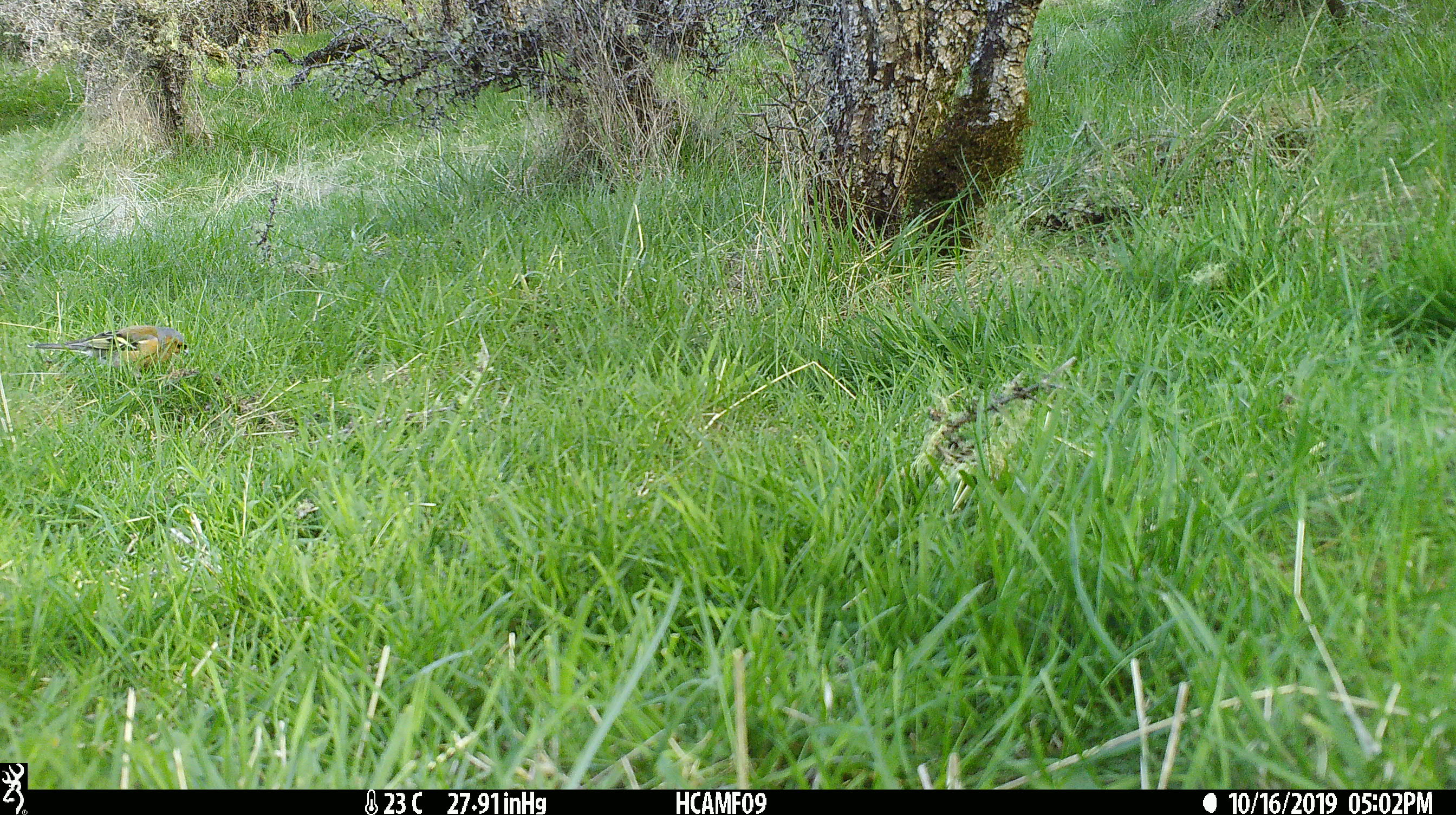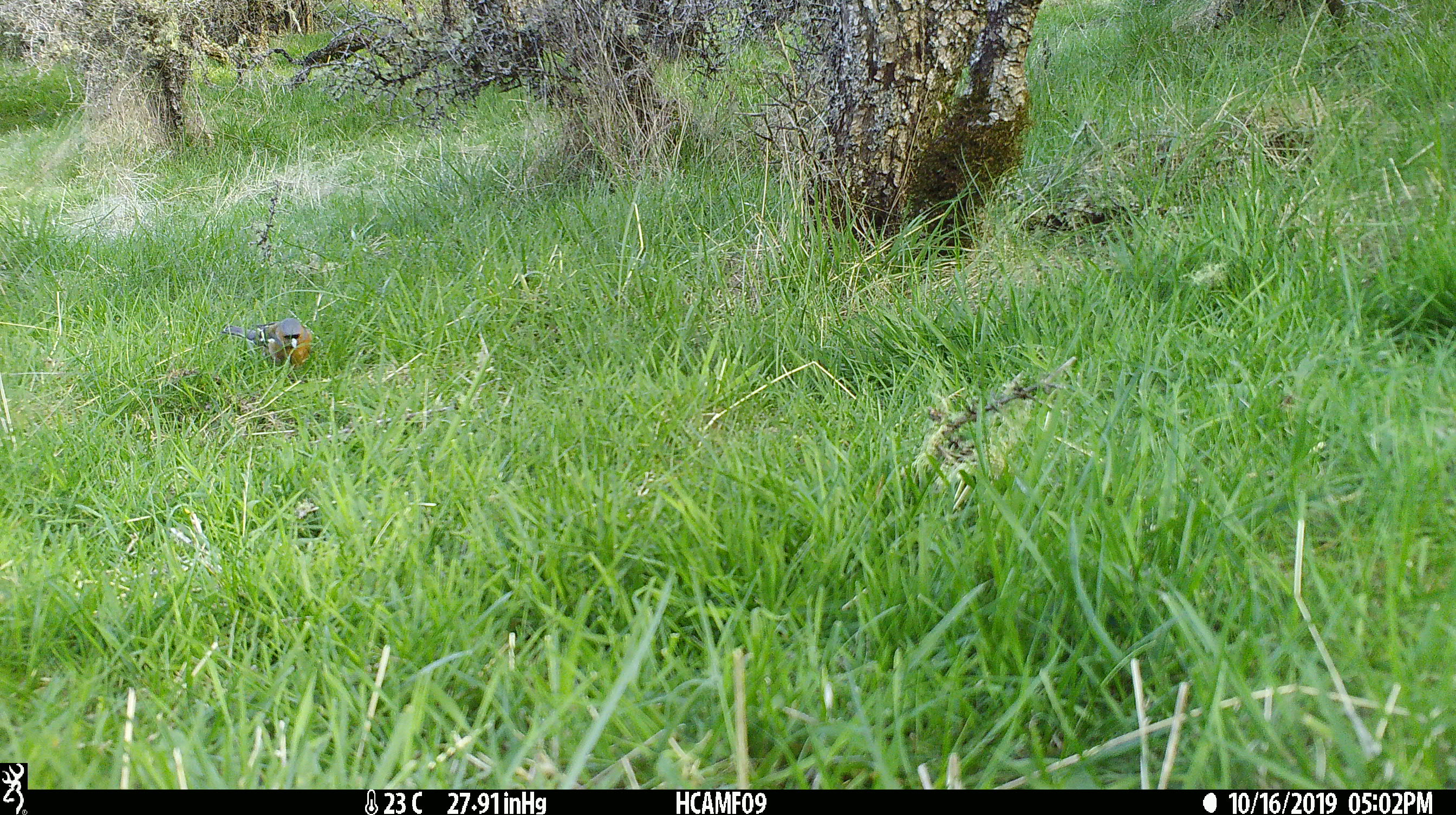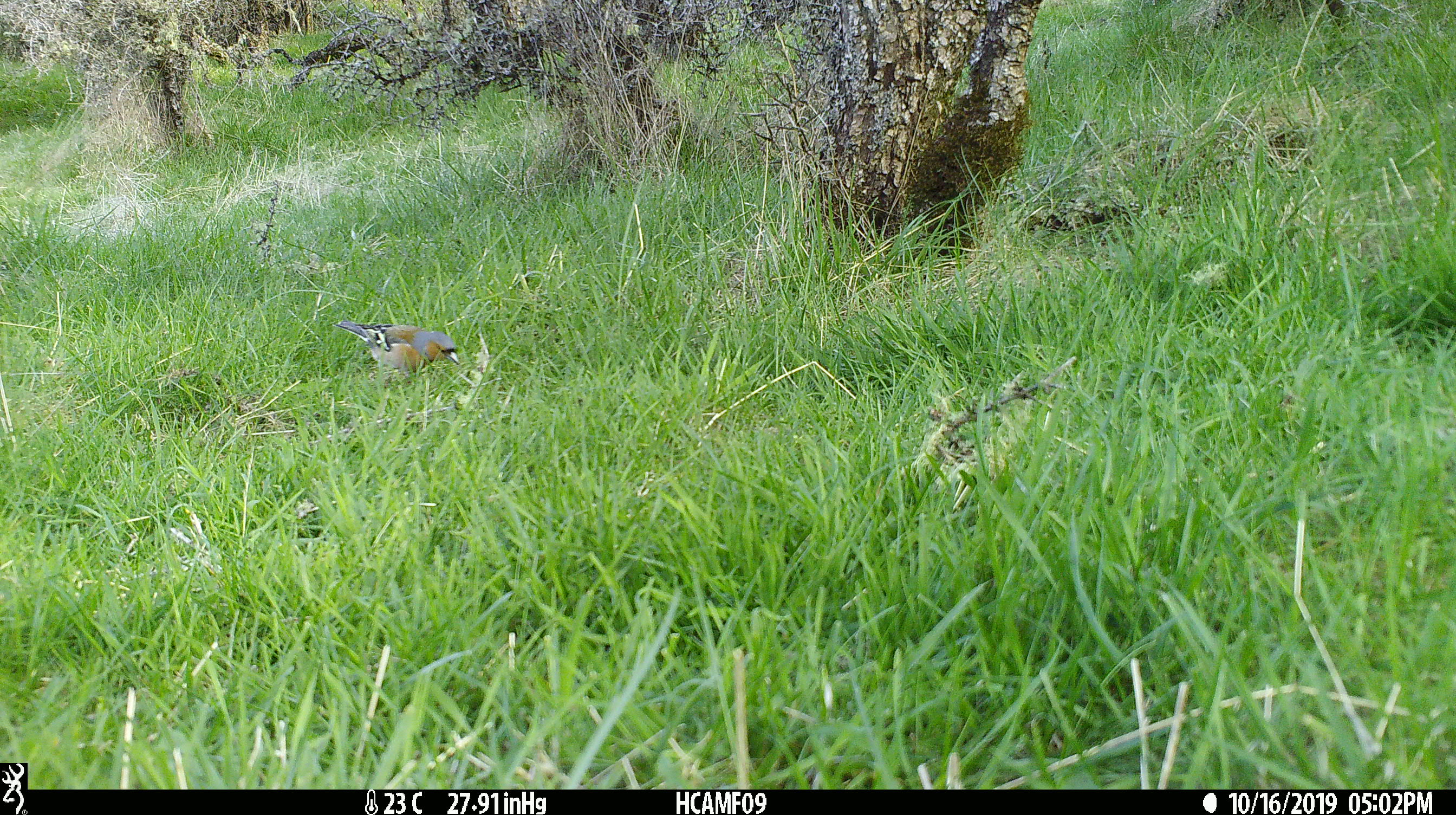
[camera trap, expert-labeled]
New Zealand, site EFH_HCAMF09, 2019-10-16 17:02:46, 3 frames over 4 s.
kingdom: Animalia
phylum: Chordata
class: Aves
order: Passeriformes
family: Fringillidae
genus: Fringilla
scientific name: Fringilla coelebs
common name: common chaffinch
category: chaffinch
Chaffinch (common chaffinch) (Fringilla coelebs).